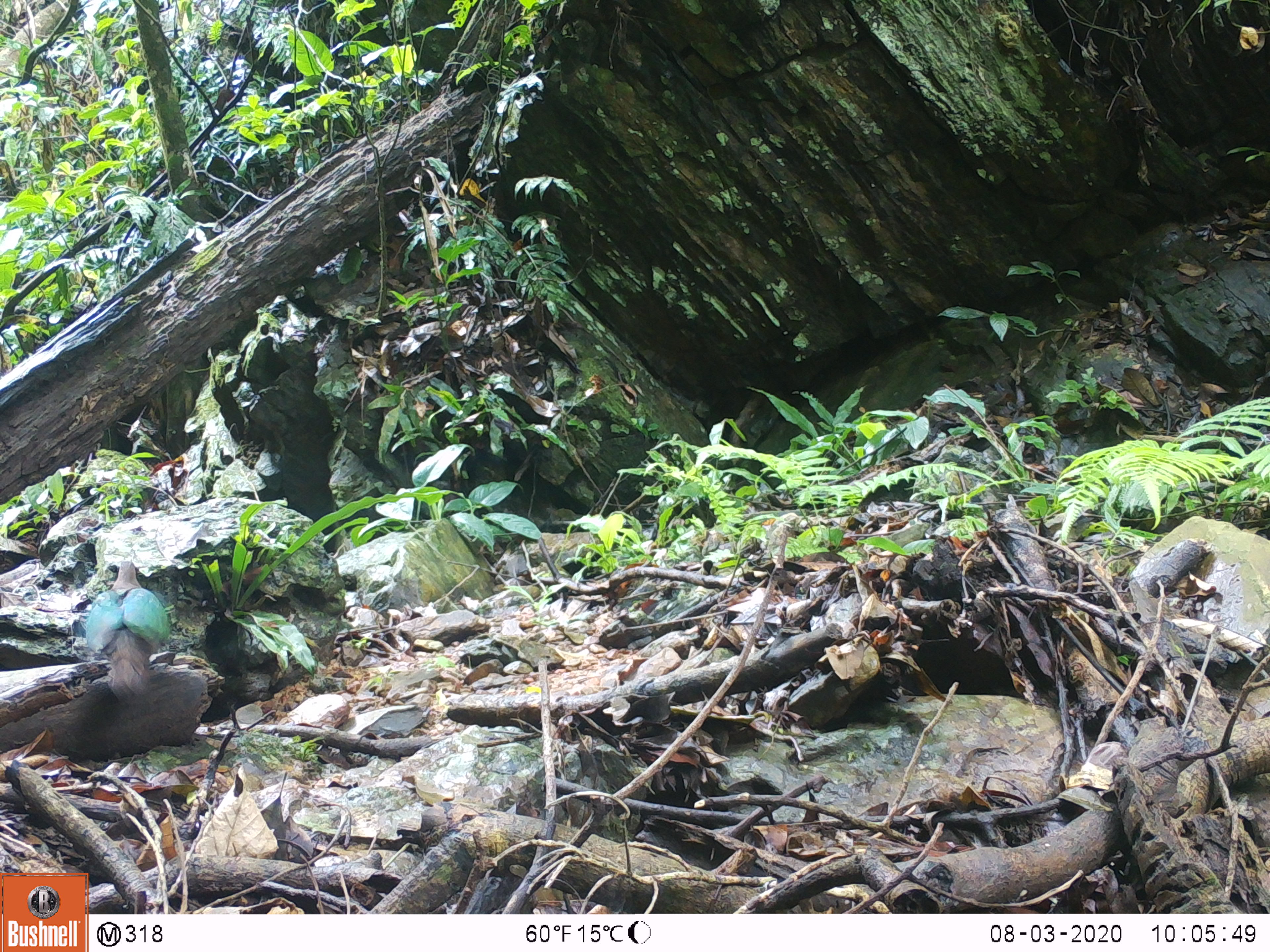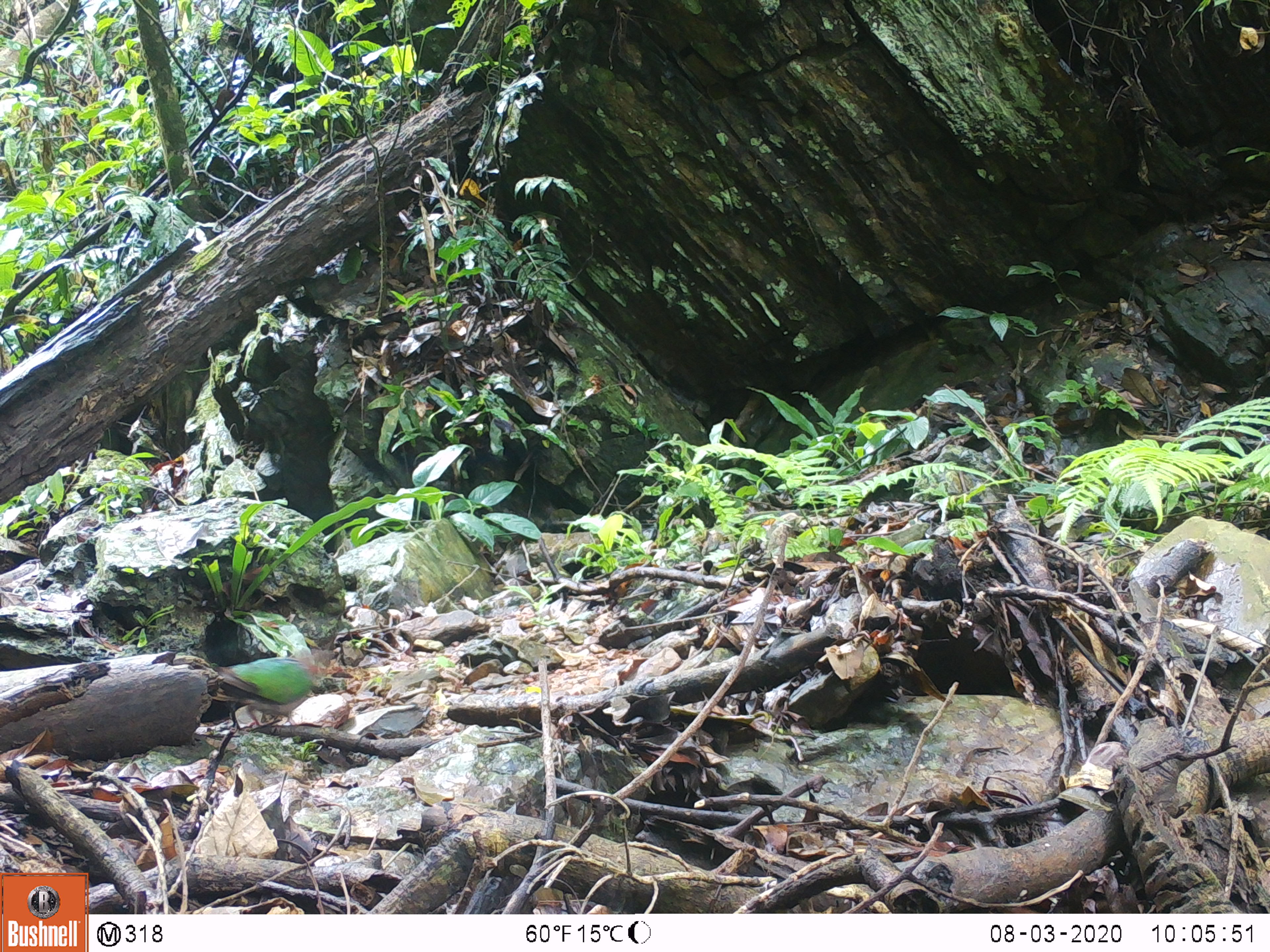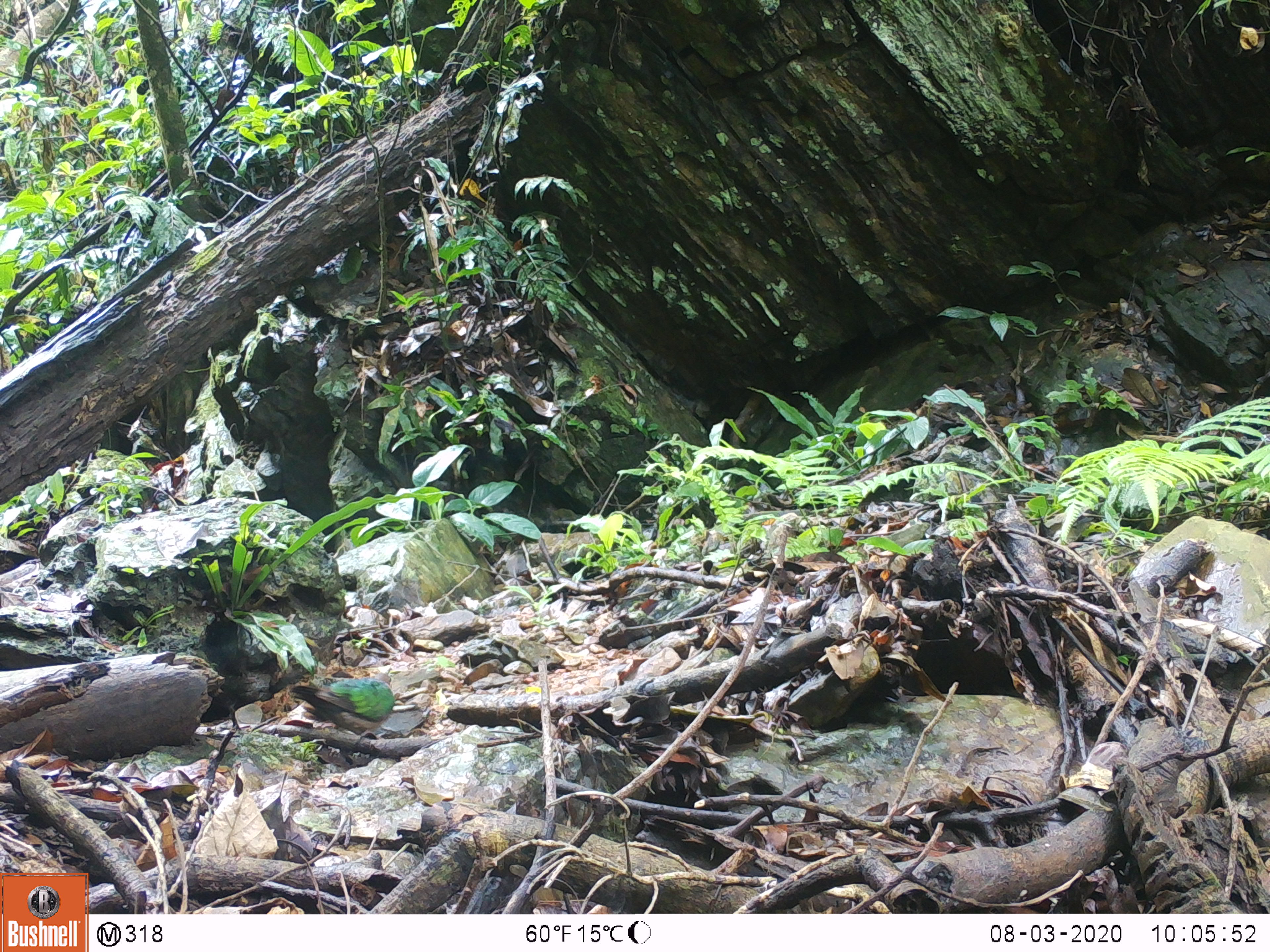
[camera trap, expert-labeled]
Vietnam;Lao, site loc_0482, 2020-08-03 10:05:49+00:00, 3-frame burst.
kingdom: Animalia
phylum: Chordata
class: Aves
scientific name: Aves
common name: bird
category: unidentified bird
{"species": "unidentified bird (bird) (Aves)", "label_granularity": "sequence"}